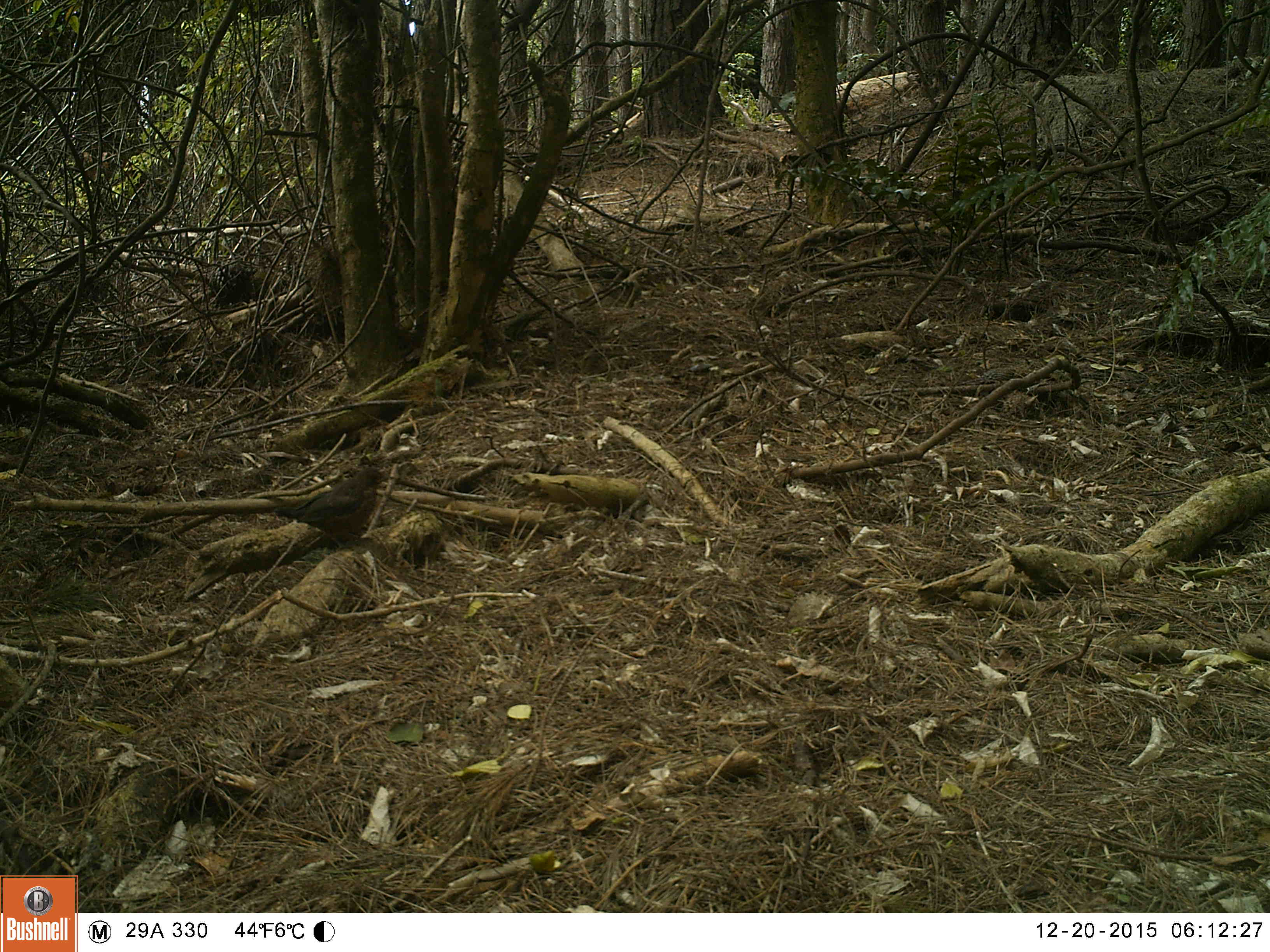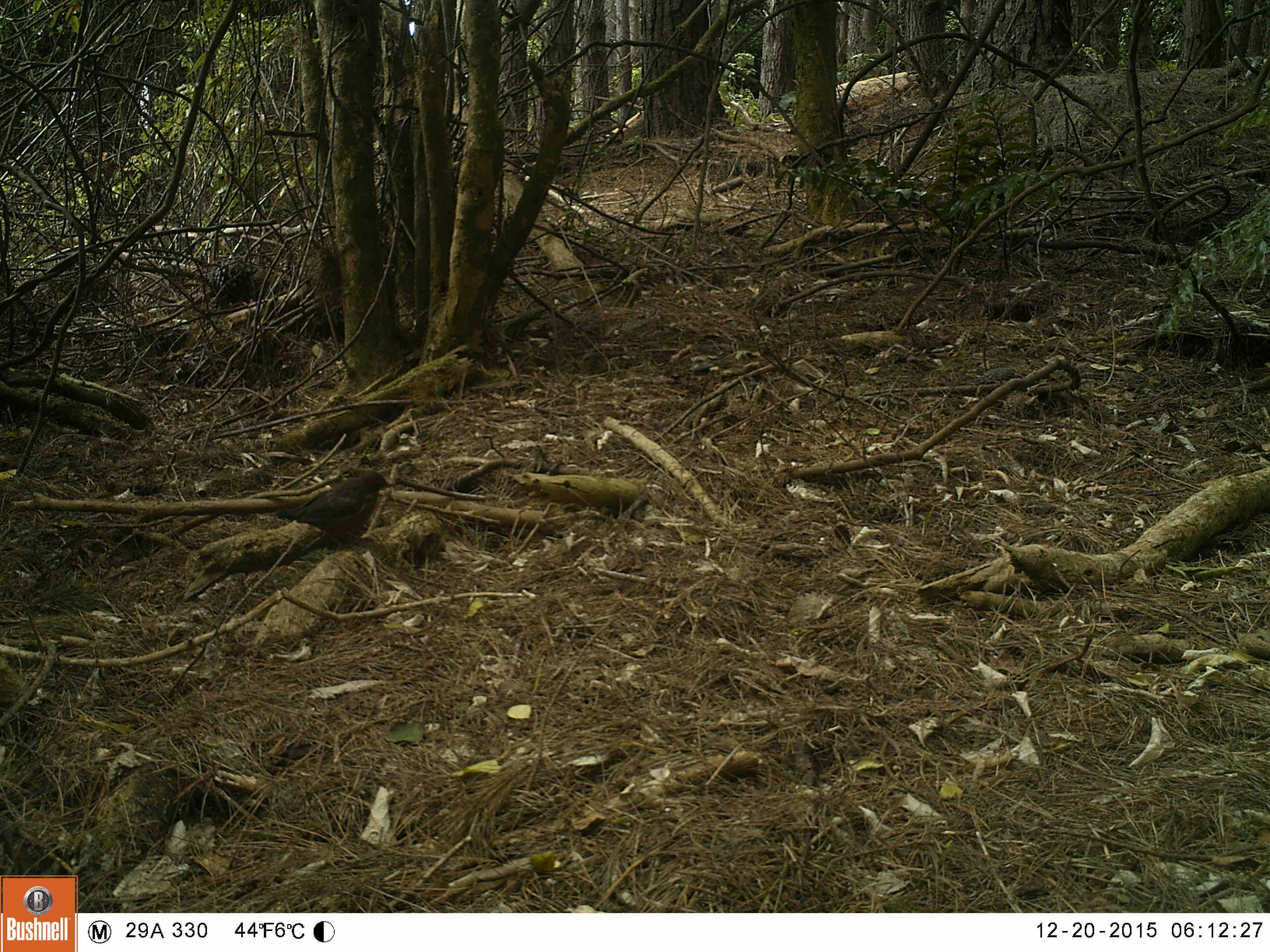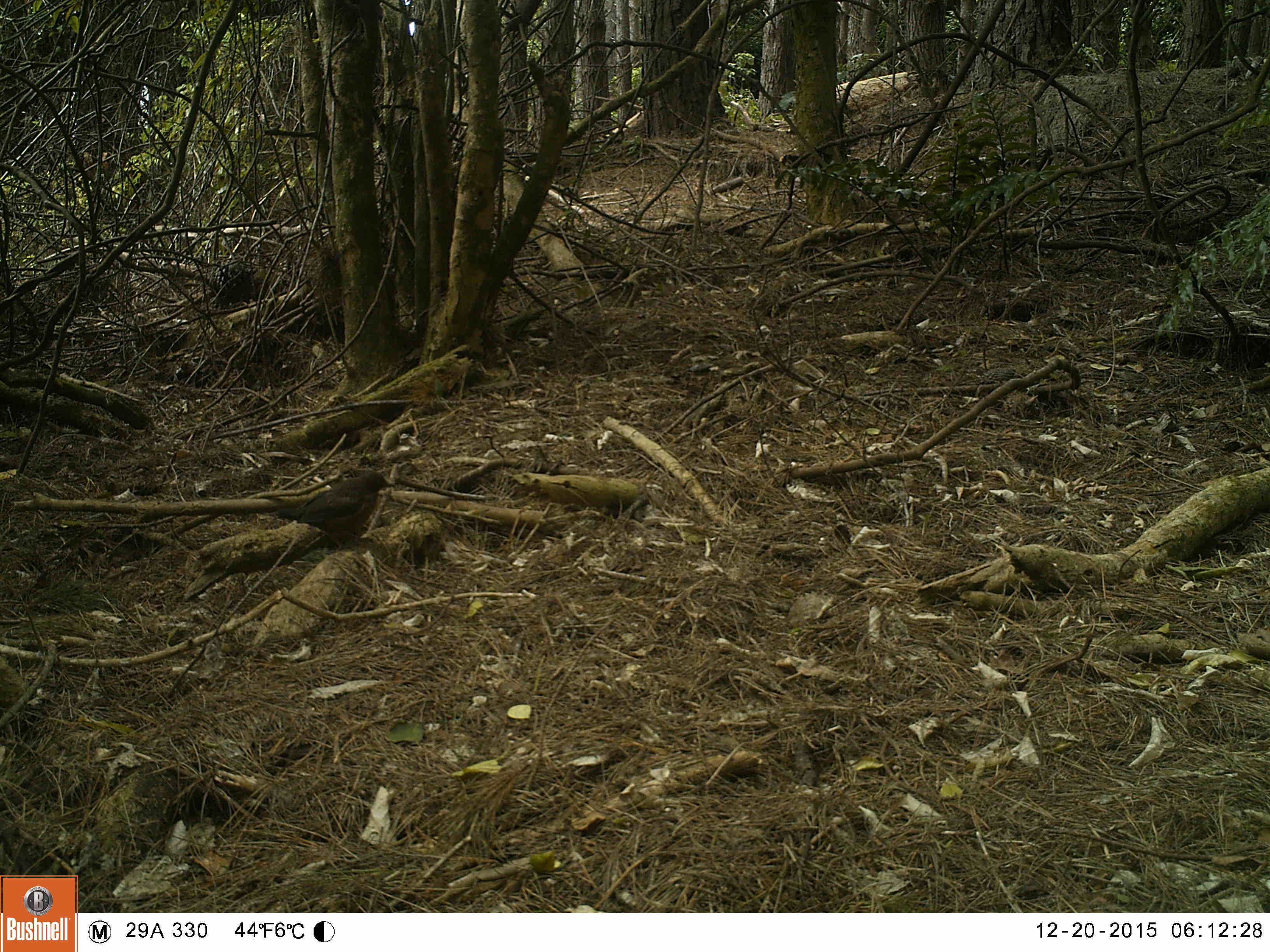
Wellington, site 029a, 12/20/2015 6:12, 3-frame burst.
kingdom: Animalia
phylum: Chordata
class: Aves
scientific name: Aves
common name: bird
Bird (Aves).